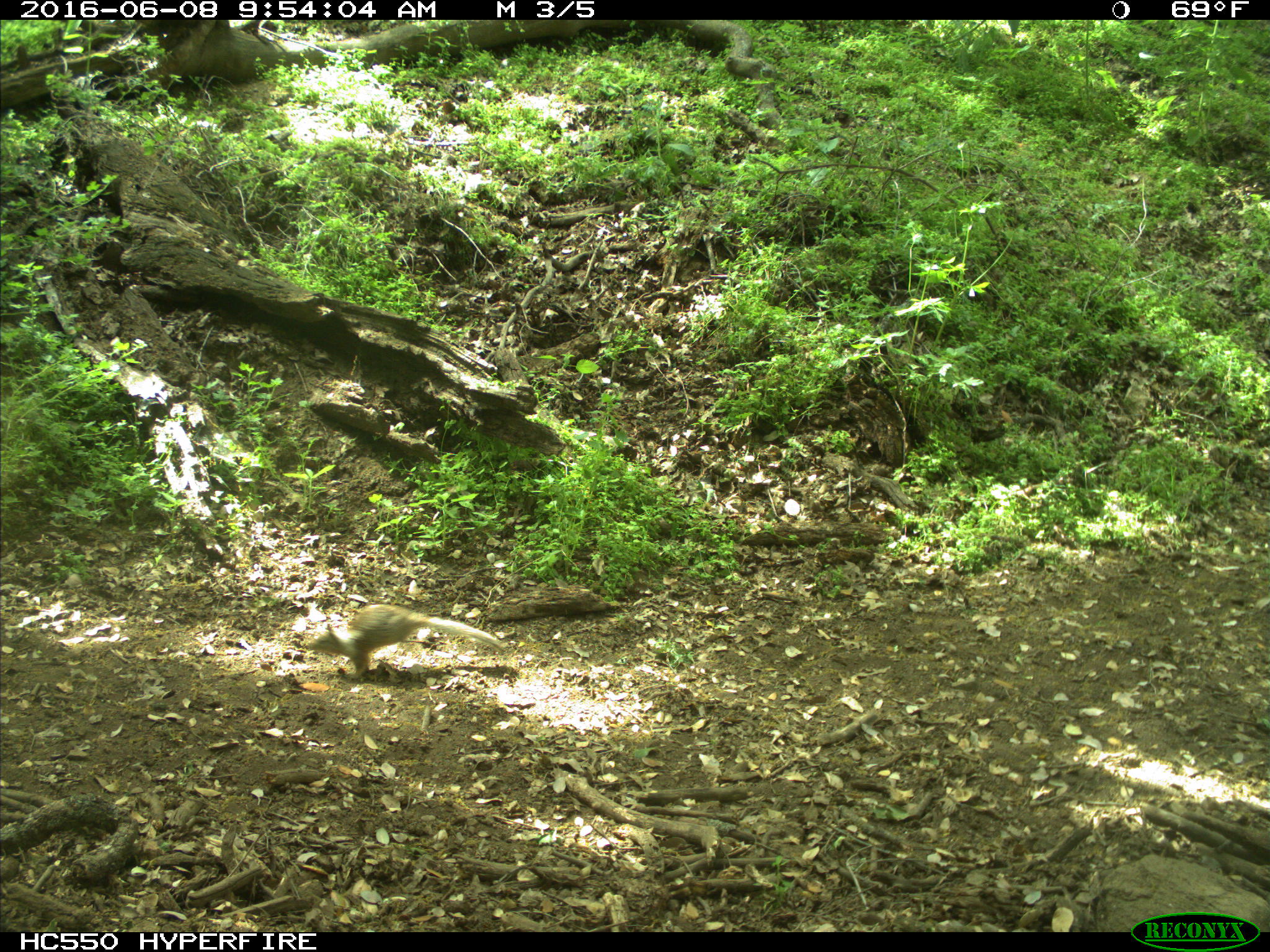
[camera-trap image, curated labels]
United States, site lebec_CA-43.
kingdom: Animalia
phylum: Chordata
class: Mammalia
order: Rodentia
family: Sciuridae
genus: Otospermophilus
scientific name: Otospermophilus beecheyi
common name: california ground squirrel